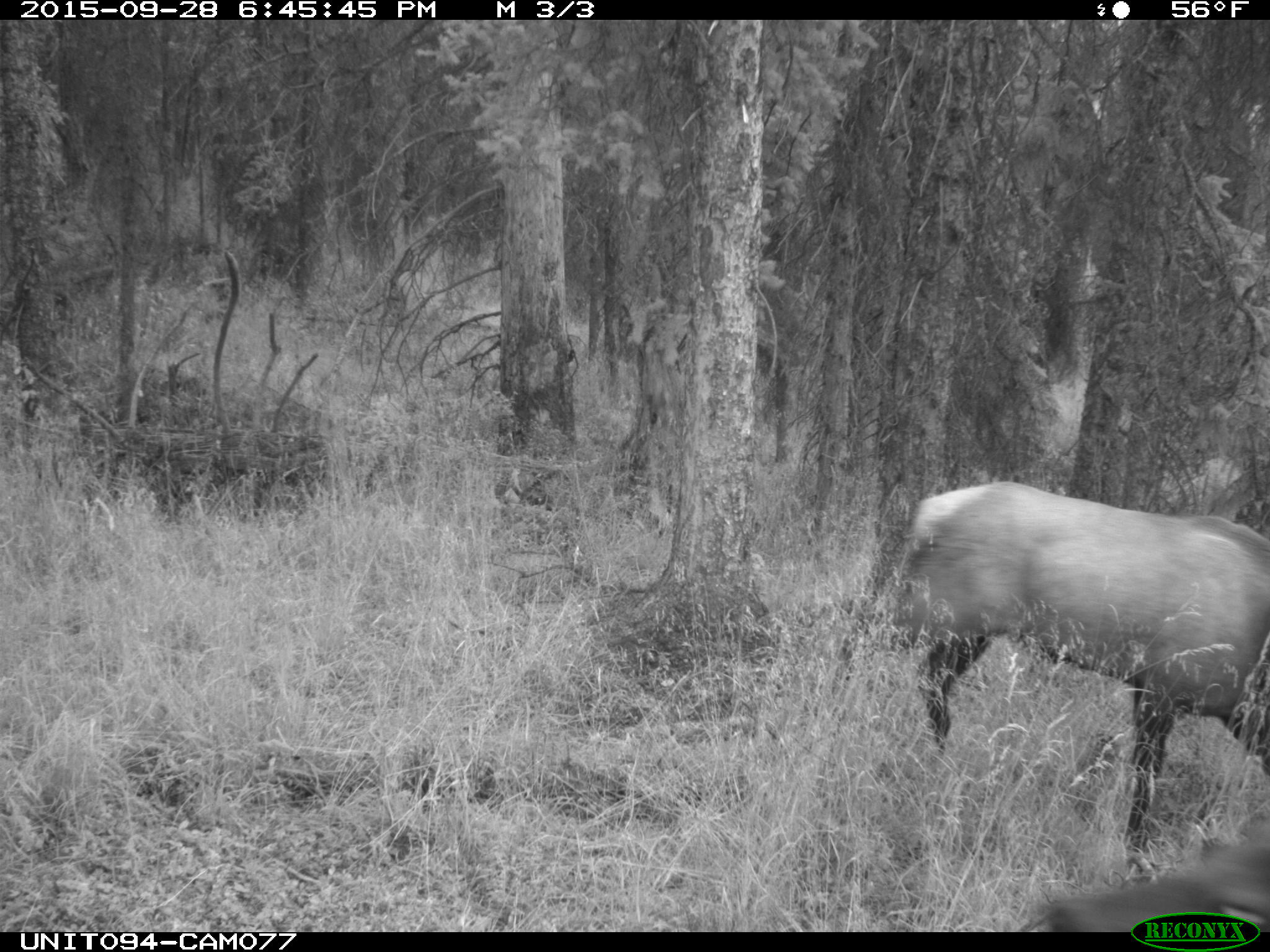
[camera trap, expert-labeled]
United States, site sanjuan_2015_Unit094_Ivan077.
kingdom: Animalia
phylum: Chordata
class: Mammalia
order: Artiodactyla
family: Cervidae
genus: Cervus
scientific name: Cervus elaphus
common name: red deer